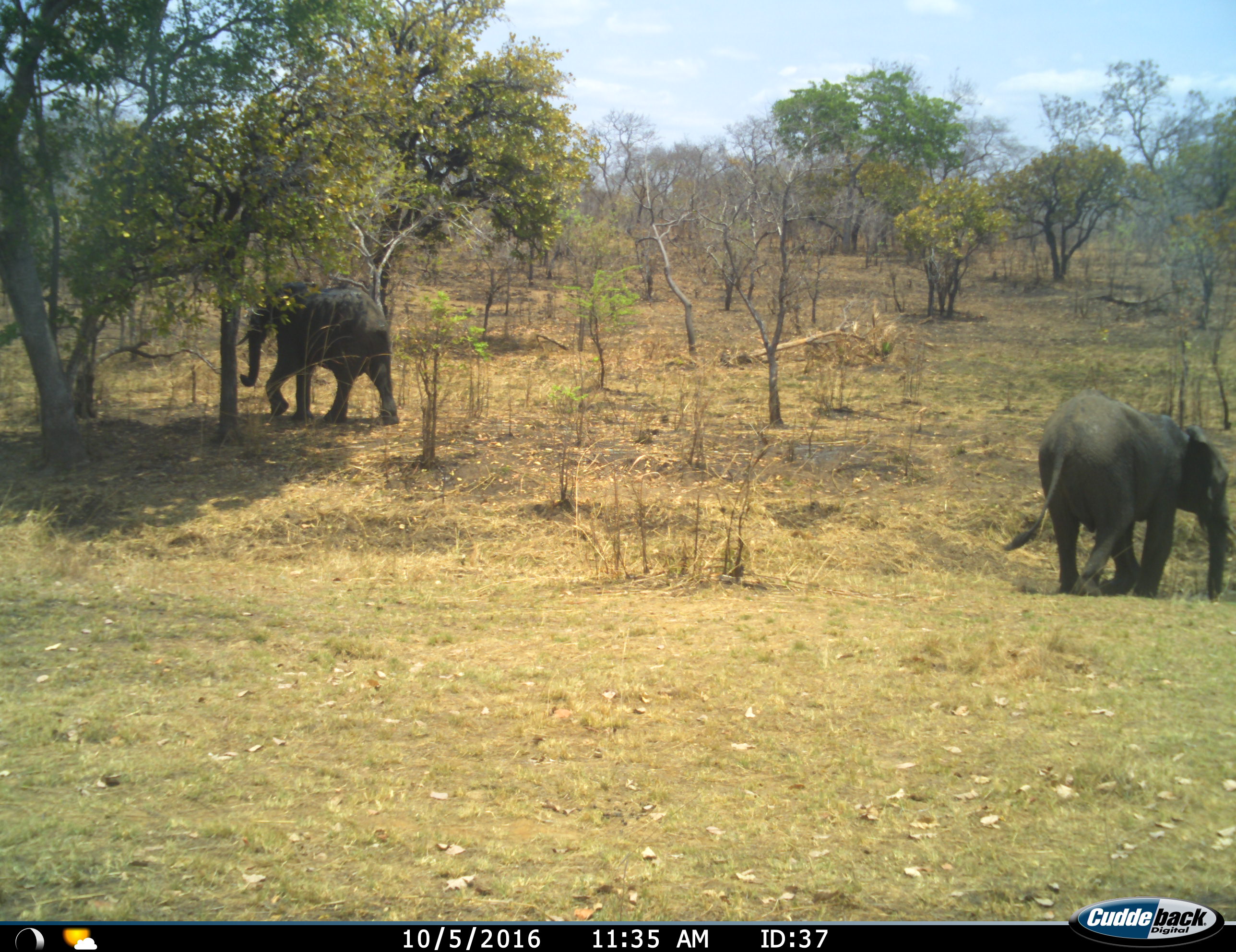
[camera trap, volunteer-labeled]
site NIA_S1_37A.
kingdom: Animalia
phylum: Chordata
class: Mammalia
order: Proboscidea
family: Elephantidae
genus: Loxodonta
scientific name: Loxodonta africana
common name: african bush elephant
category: elephant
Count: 2.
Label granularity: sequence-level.